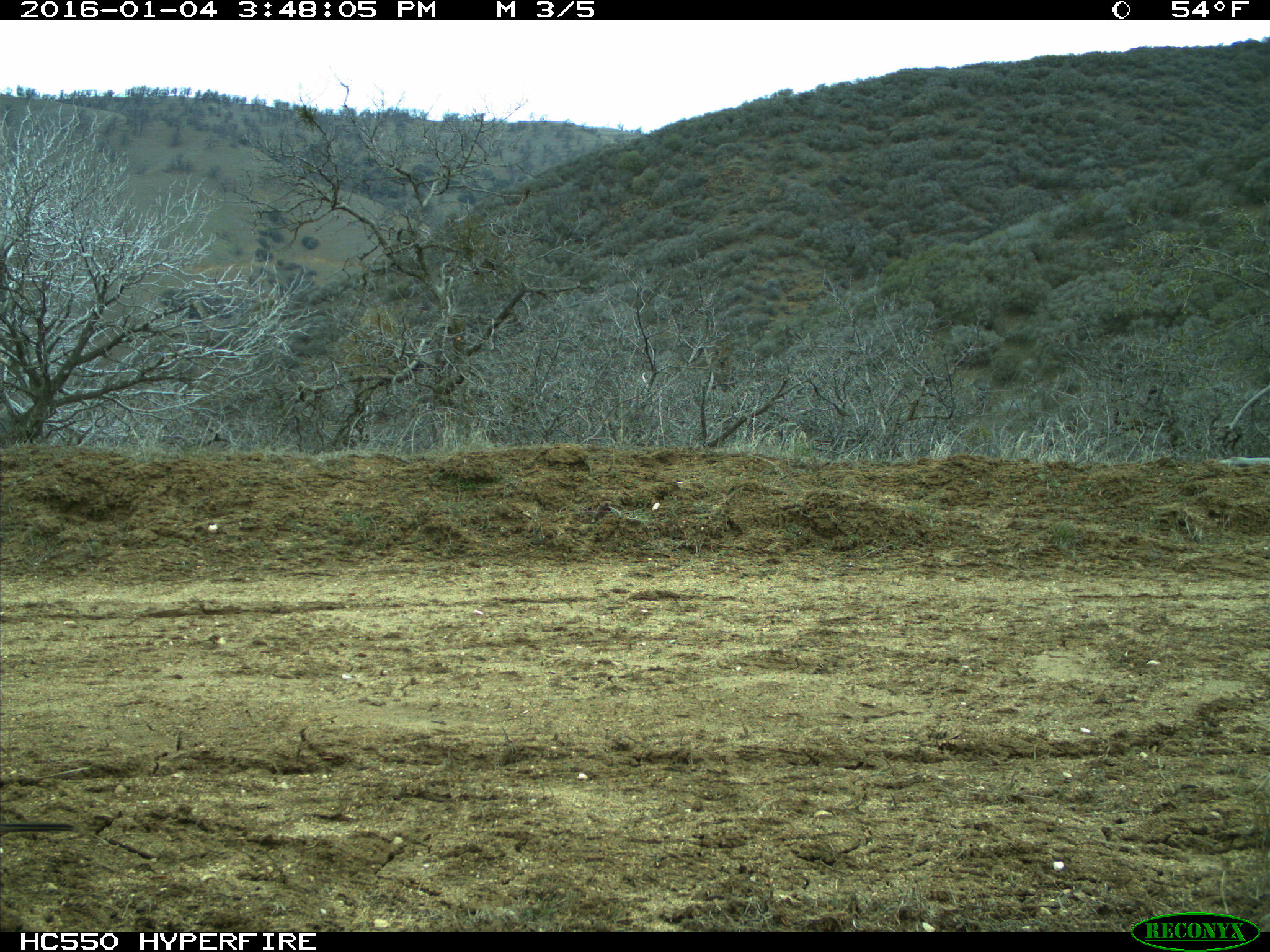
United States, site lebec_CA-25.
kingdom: Animalia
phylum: Chordata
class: Aves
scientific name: Aves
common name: birds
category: unidentified bird